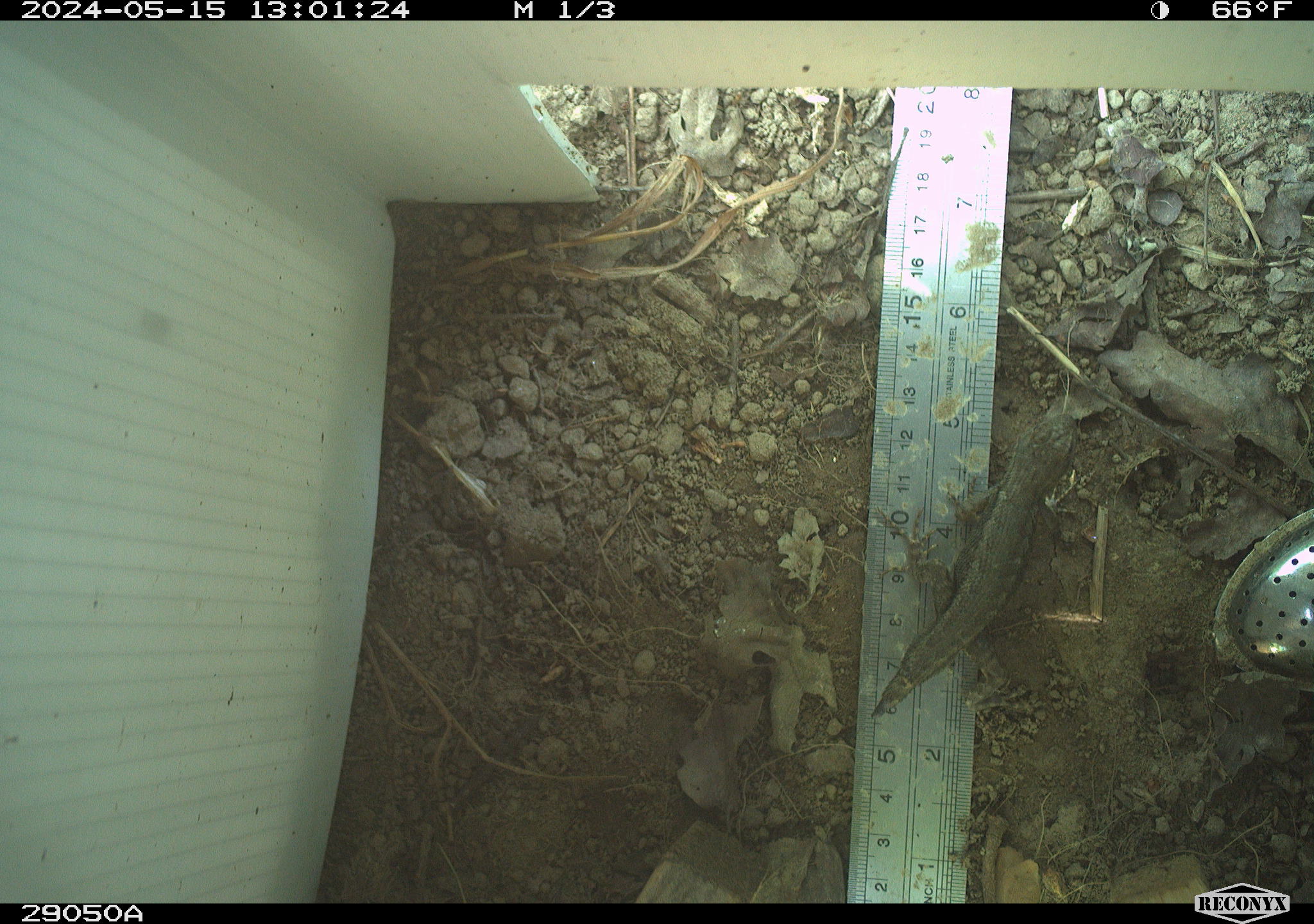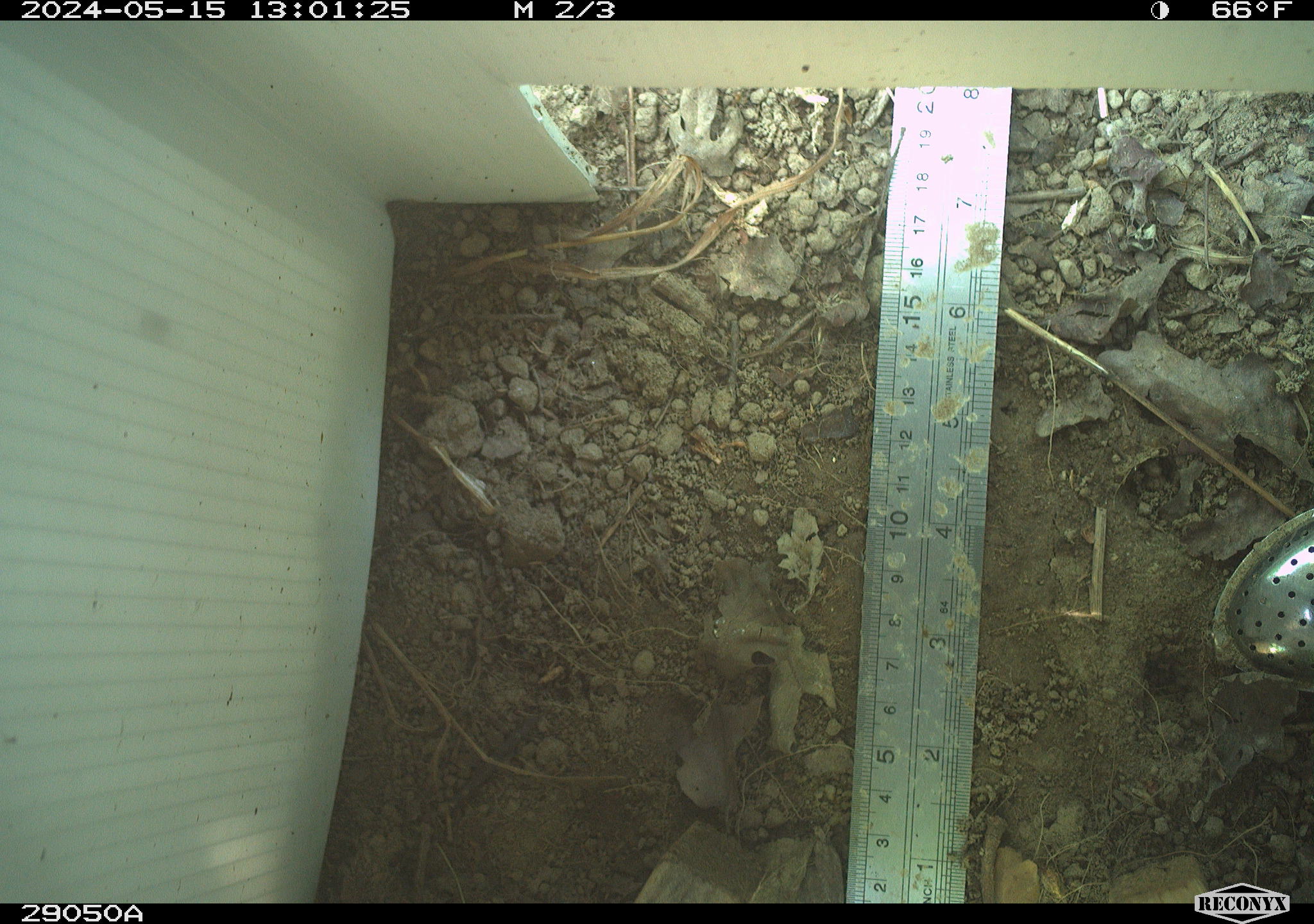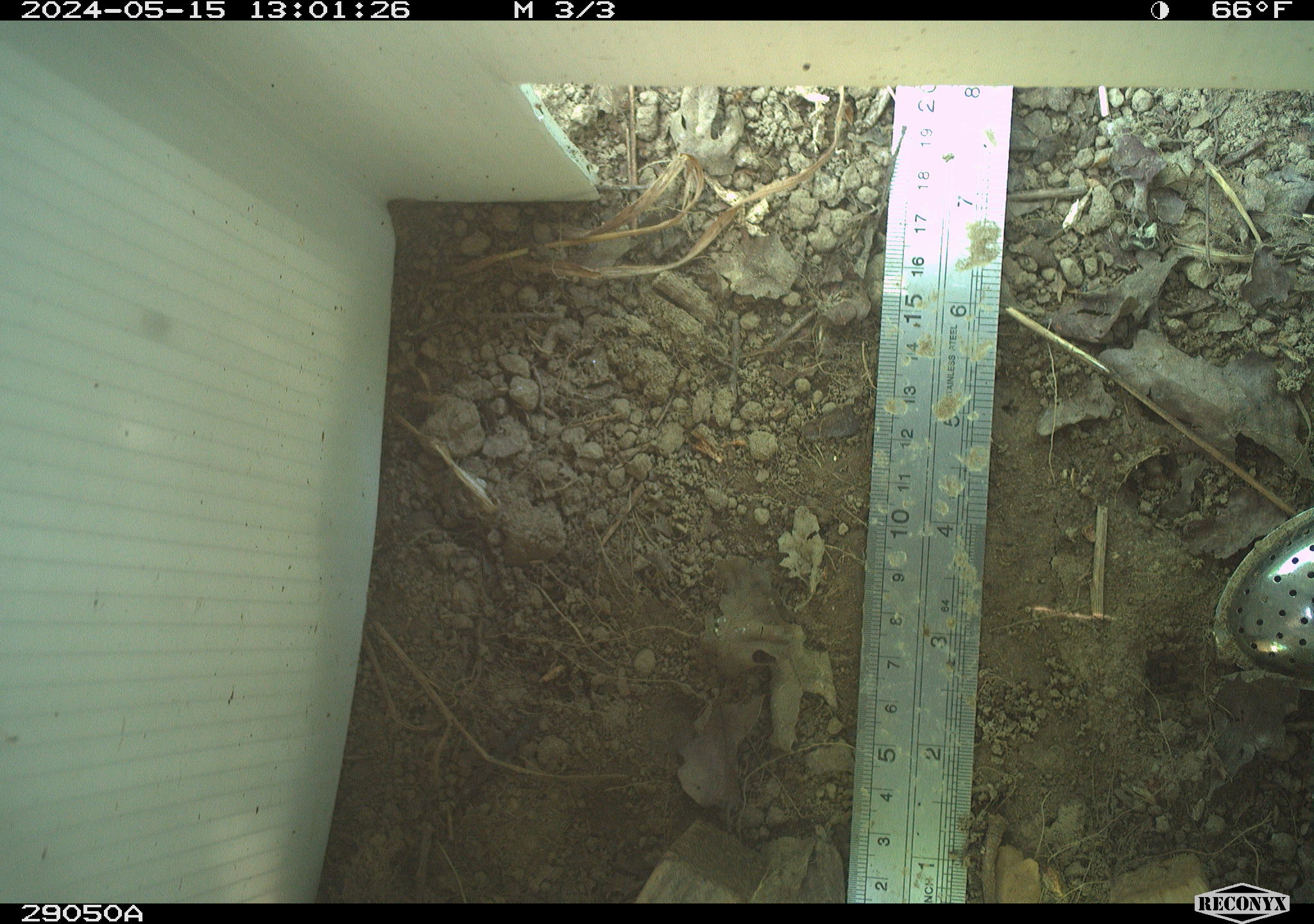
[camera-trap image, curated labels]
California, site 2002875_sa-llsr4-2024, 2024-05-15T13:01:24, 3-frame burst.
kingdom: Animalia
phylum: Chordata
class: Reptilia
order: Squamata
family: Phrynosomatidae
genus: Sceloporus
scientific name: Sceloporus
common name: spiny lizards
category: sceloporus species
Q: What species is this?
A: Sceloporus species (spiny lizards) (Sceloporus).